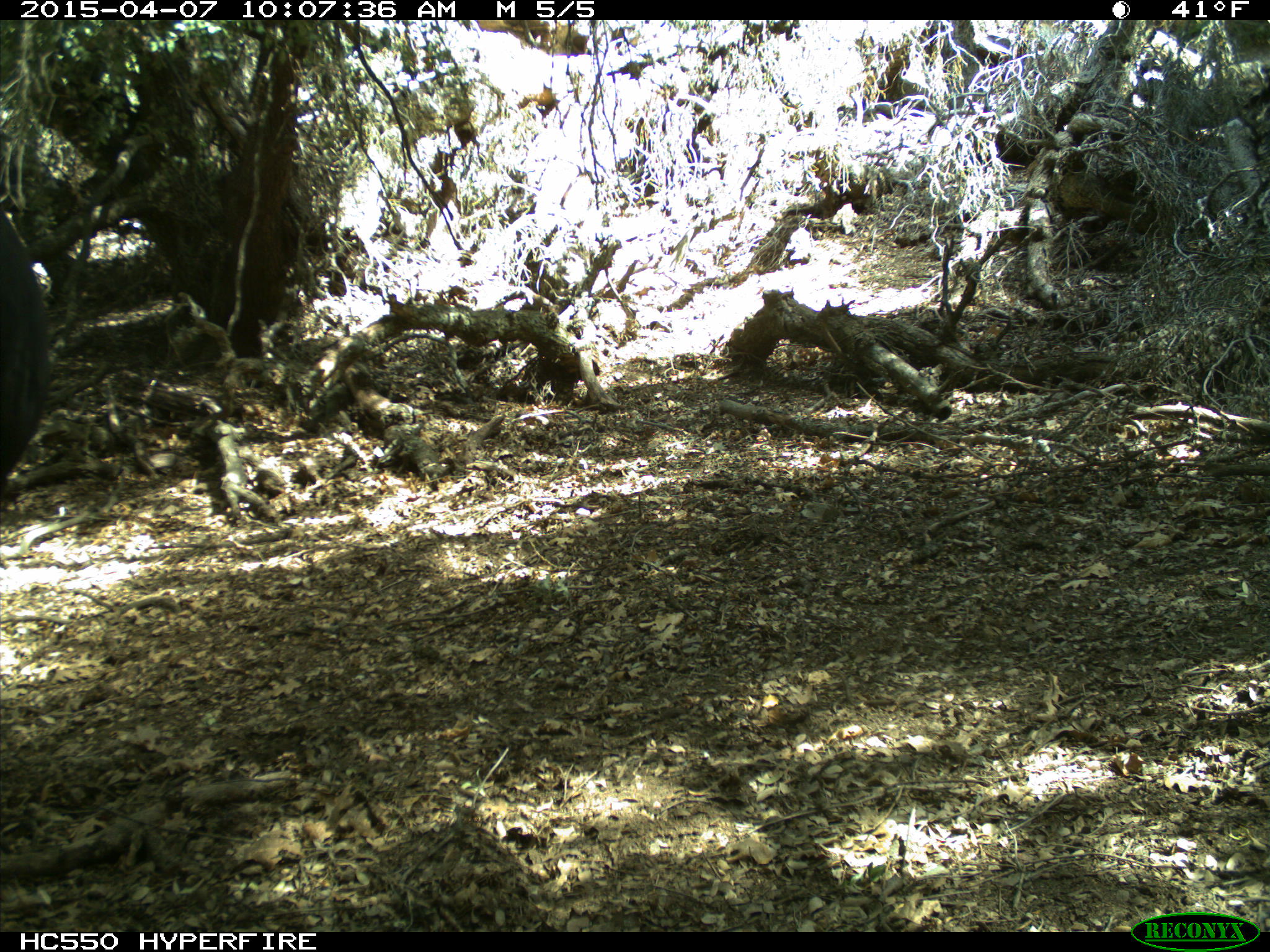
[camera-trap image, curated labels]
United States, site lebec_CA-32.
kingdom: Animalia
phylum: Chordata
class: Mammalia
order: Artiodactyla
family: Bovidae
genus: Bos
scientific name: Bos taurus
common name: domestic cow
Bos taurus (domestic cow).